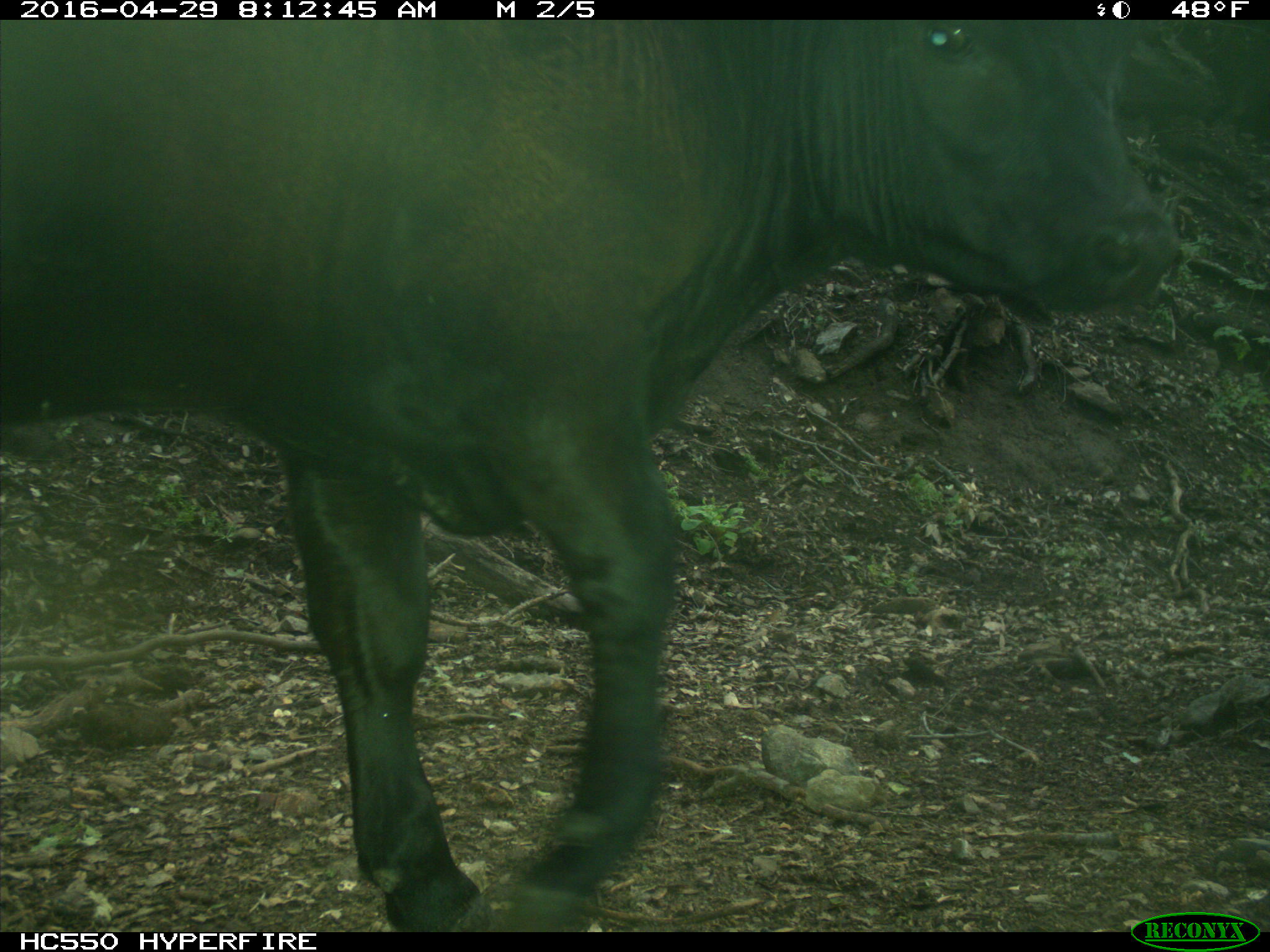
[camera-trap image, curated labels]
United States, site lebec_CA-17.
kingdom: Animalia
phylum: Chordata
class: Mammalia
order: Artiodactyla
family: Bovidae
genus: Bos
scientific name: Bos taurus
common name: domestic cow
Bos taurus (domestic cow).